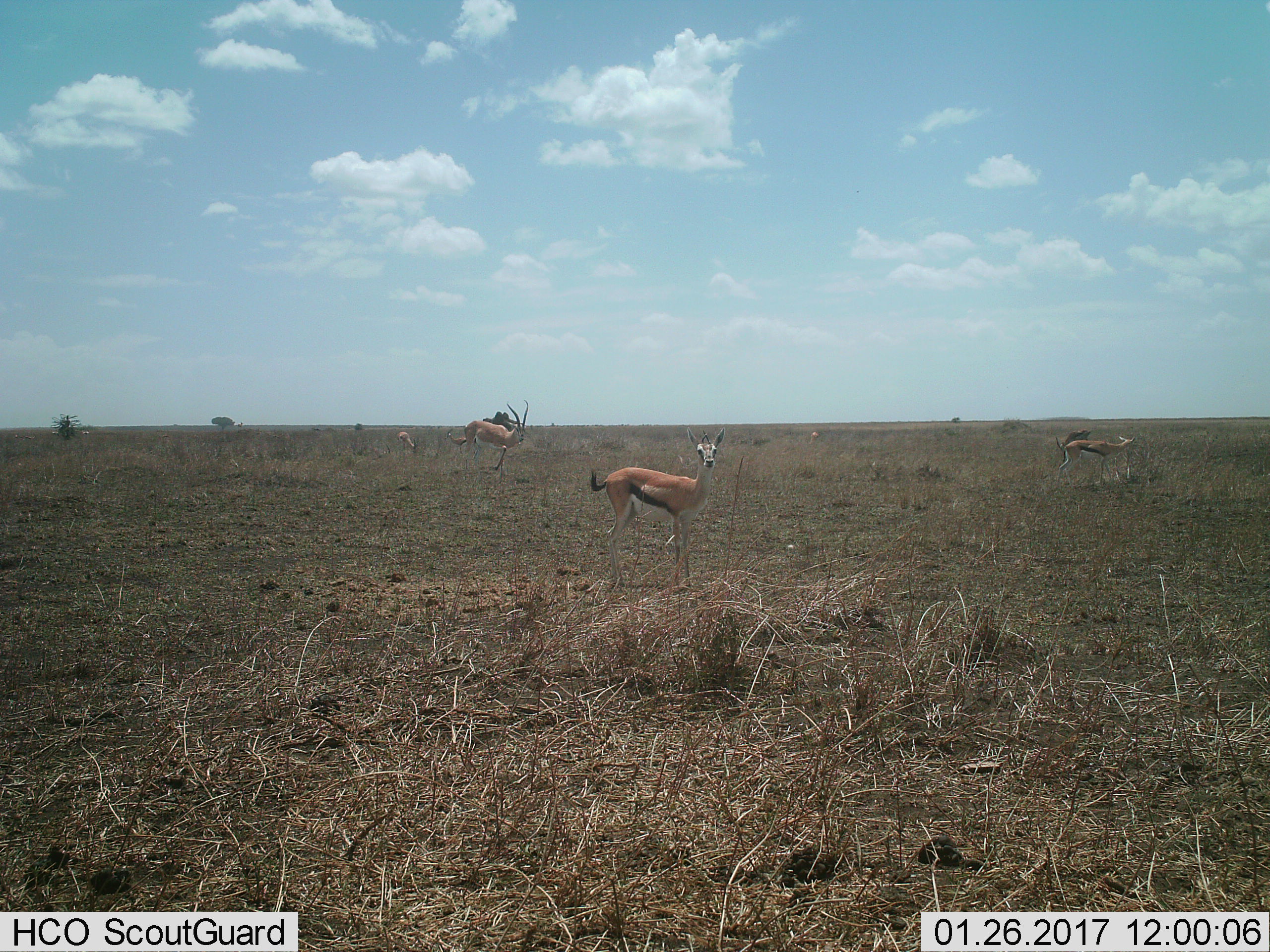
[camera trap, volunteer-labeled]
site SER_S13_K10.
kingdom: Animalia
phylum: Chordata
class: Mammalia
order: Artiodactyla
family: Bovidae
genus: Eudorcas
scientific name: Eudorcas thomsonii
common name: thomson's gazelle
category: gazellethomsons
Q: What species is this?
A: Gazellethomsons (thomson's gazelle) (Eudorcas thomsonii).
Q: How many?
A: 5.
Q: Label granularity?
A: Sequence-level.